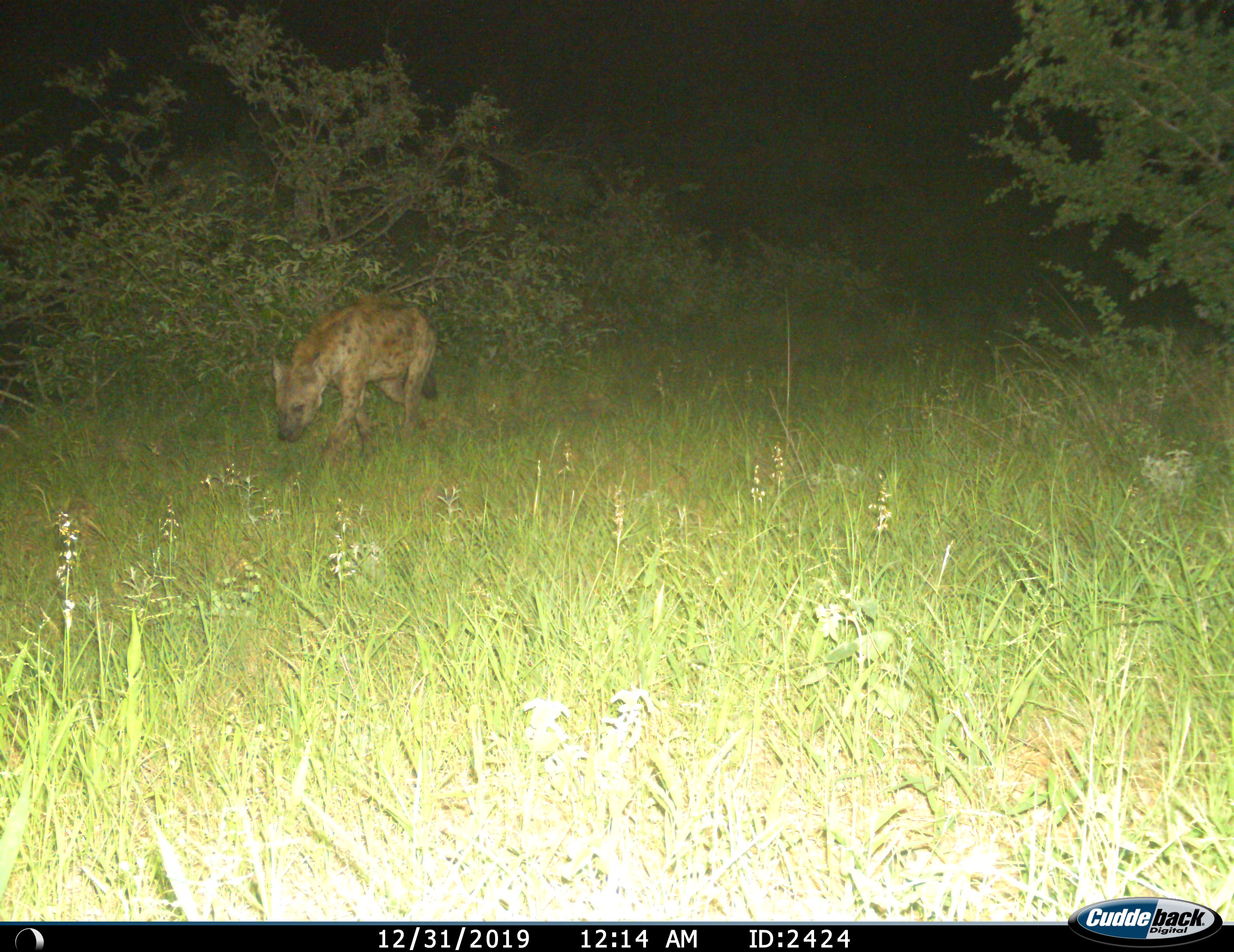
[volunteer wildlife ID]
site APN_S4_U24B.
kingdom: Animalia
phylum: Chordata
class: Mammalia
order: Carnivora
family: Hyaenidae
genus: Crocuta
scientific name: Crocuta crocuta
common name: spotted hyena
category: hyenaspotted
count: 1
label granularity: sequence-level